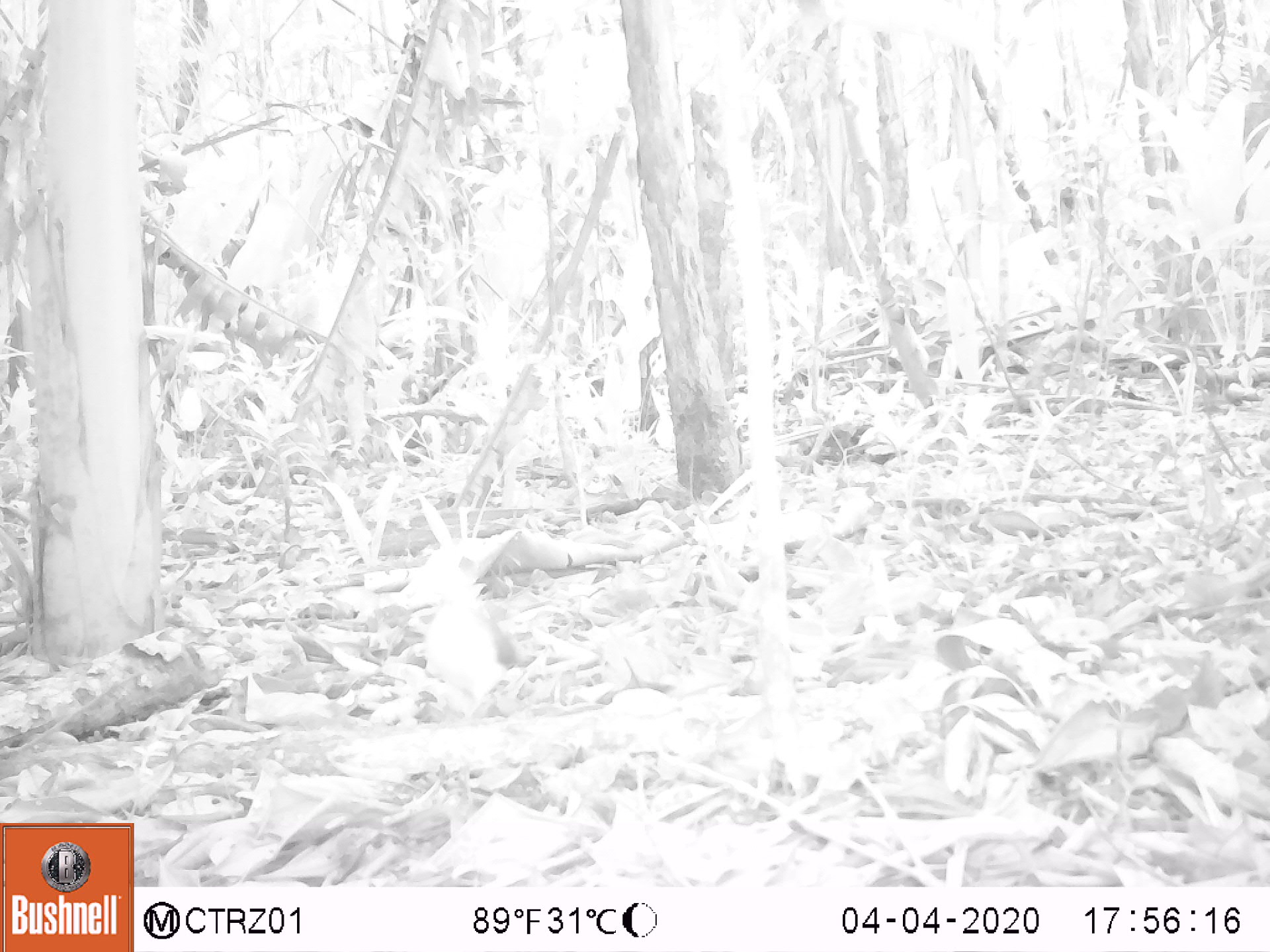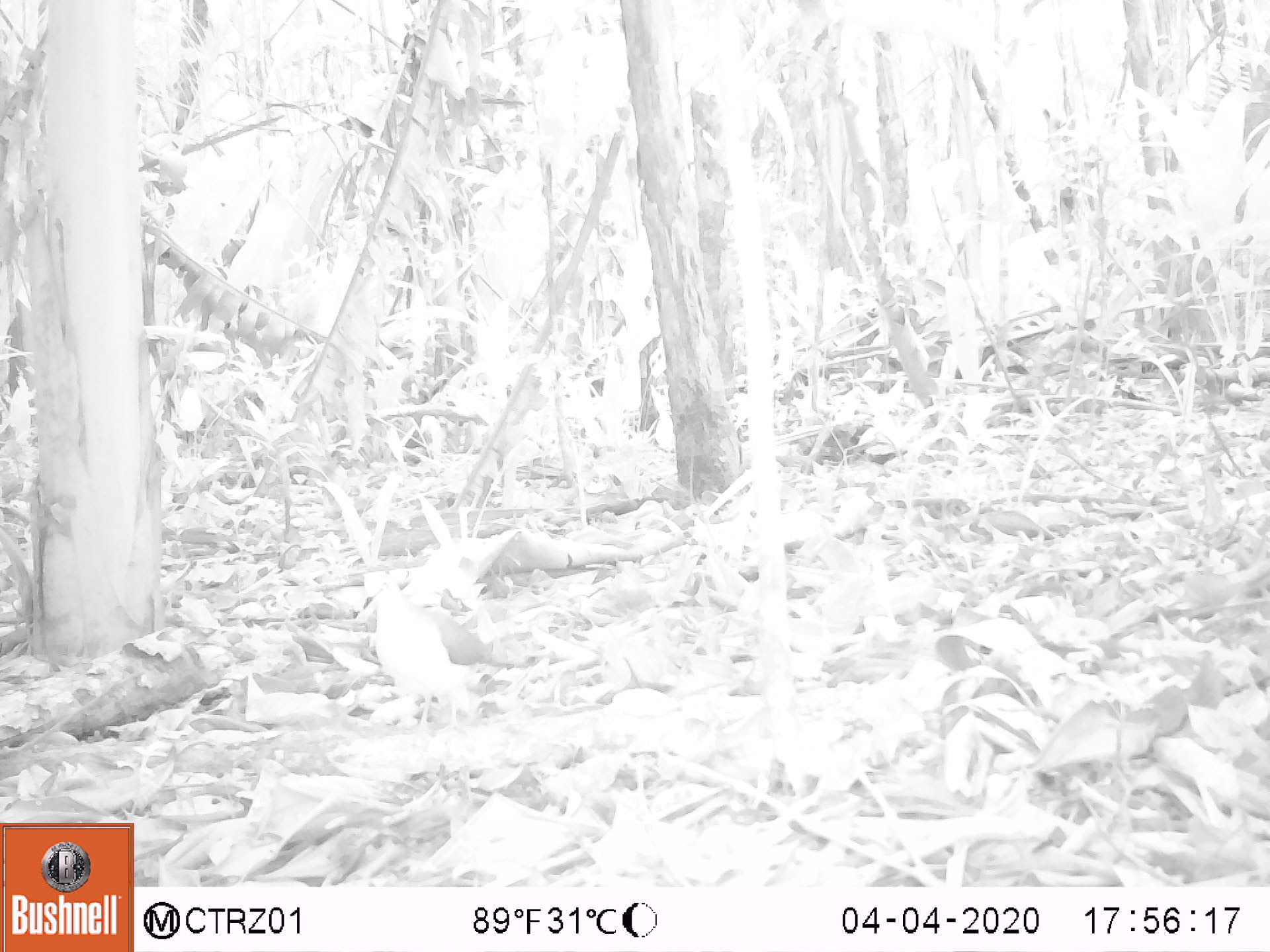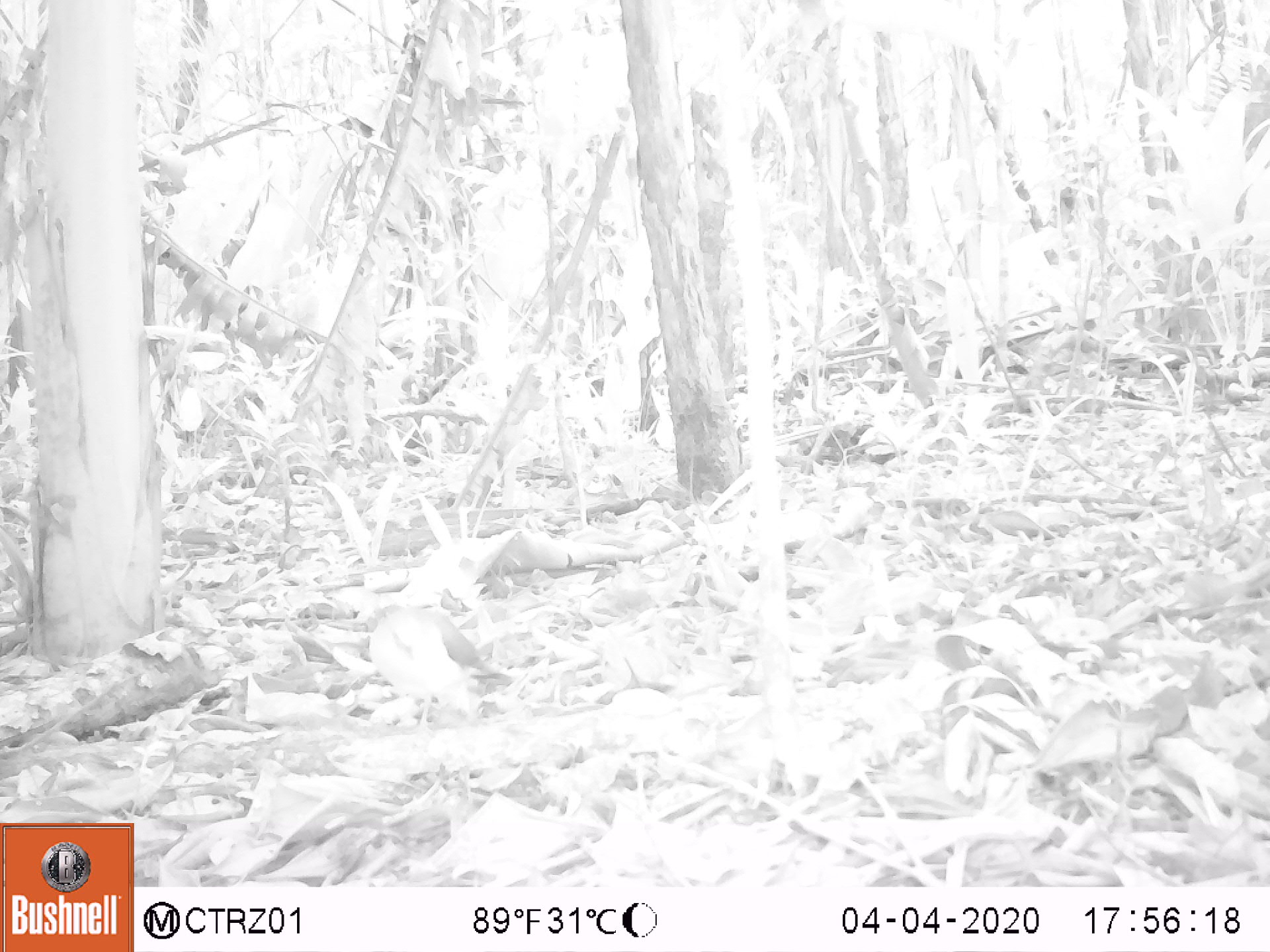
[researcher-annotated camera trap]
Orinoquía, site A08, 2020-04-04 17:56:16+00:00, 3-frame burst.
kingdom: Animalia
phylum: Chordata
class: Aves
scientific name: Aves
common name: bird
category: unknown bird